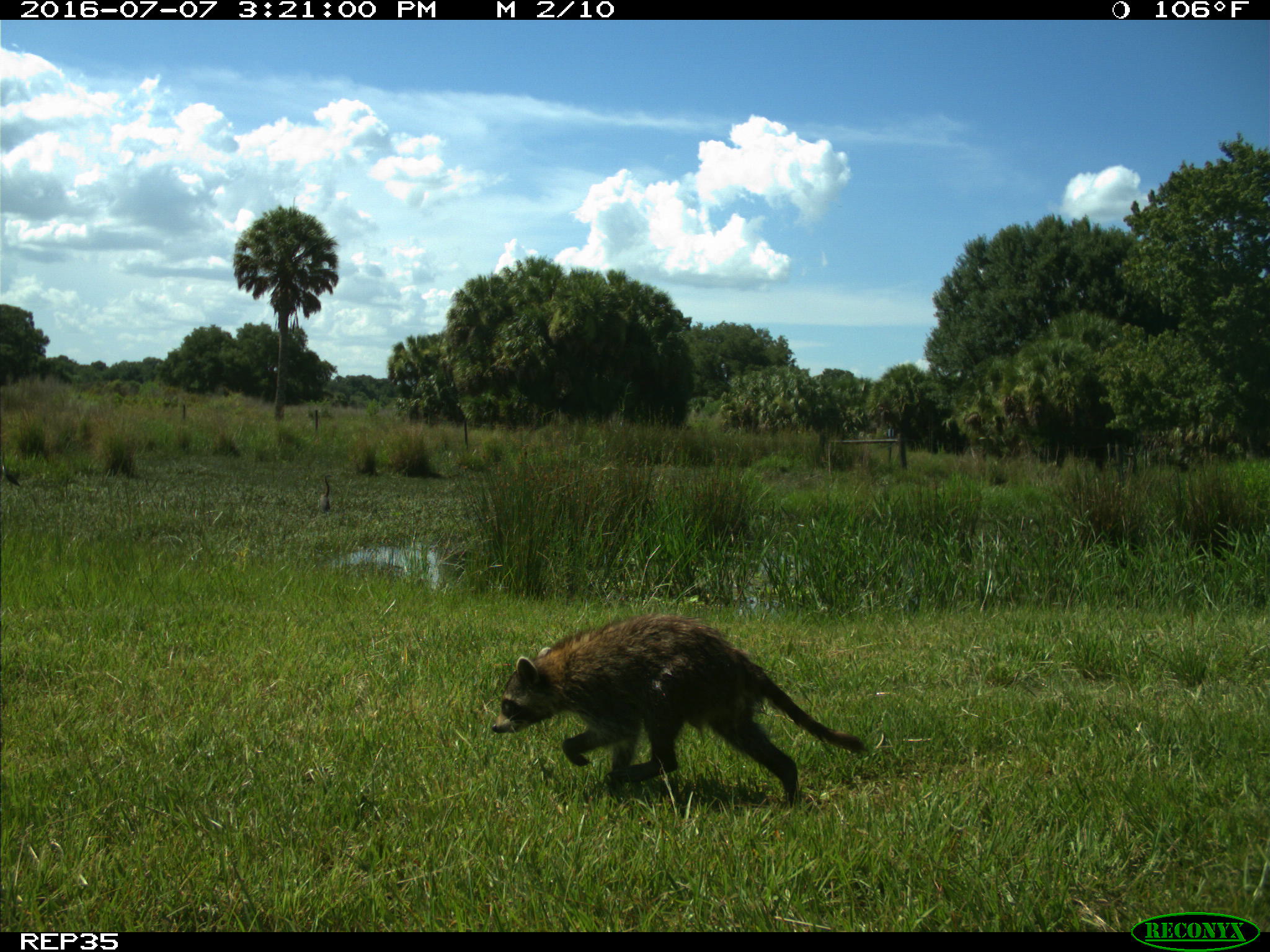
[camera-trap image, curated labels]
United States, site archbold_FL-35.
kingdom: Animalia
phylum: Chordata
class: Mammalia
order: Carnivora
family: Procyonidae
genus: Procyon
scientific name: Procyon lotor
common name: common raccoon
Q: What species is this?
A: Procyon lotor (common raccoon).